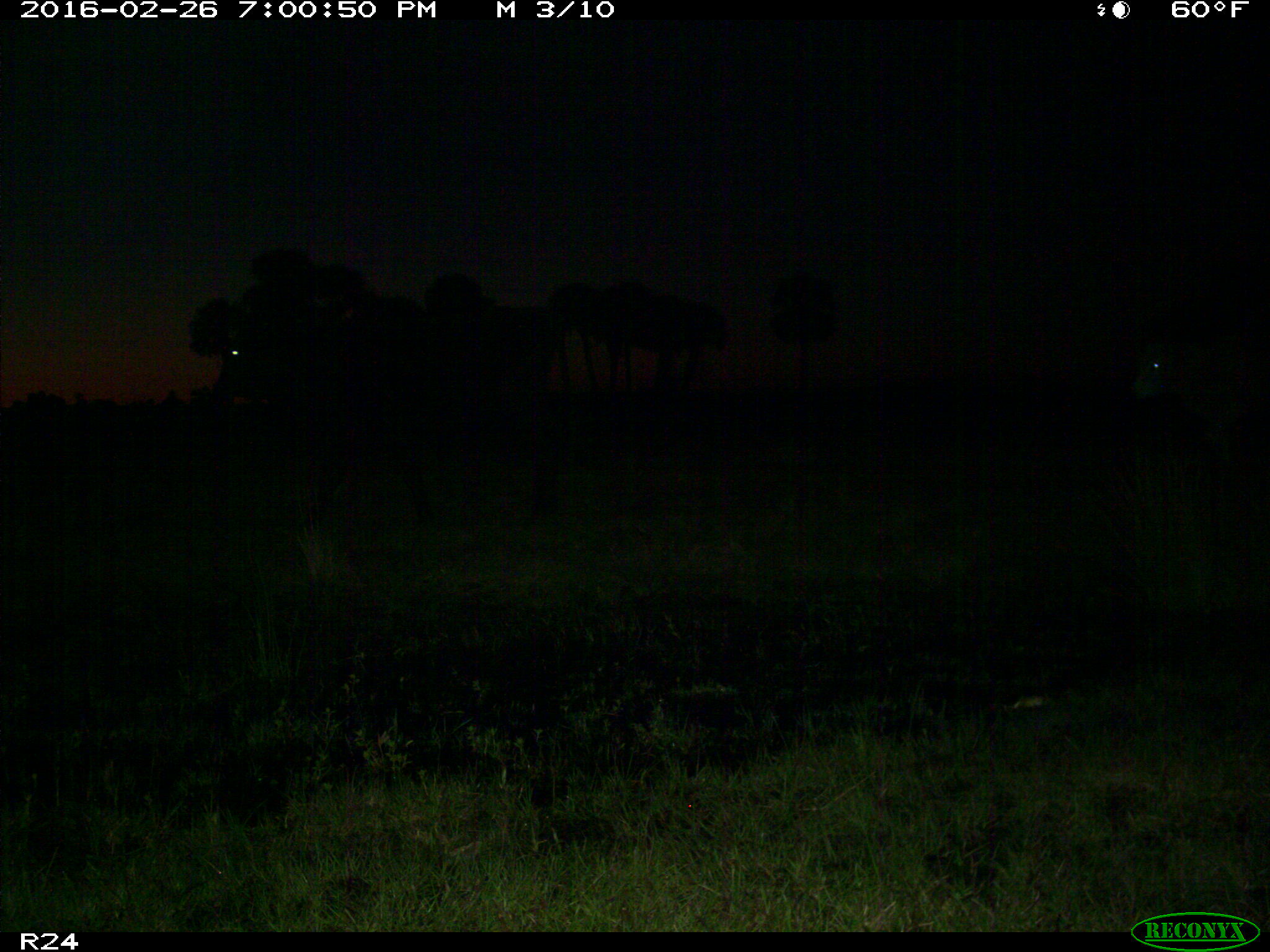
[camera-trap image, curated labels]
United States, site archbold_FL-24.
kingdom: Animalia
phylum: Chordata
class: Mammalia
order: Artiodactyla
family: Bovidae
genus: Bos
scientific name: Bos taurus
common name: domestic cow